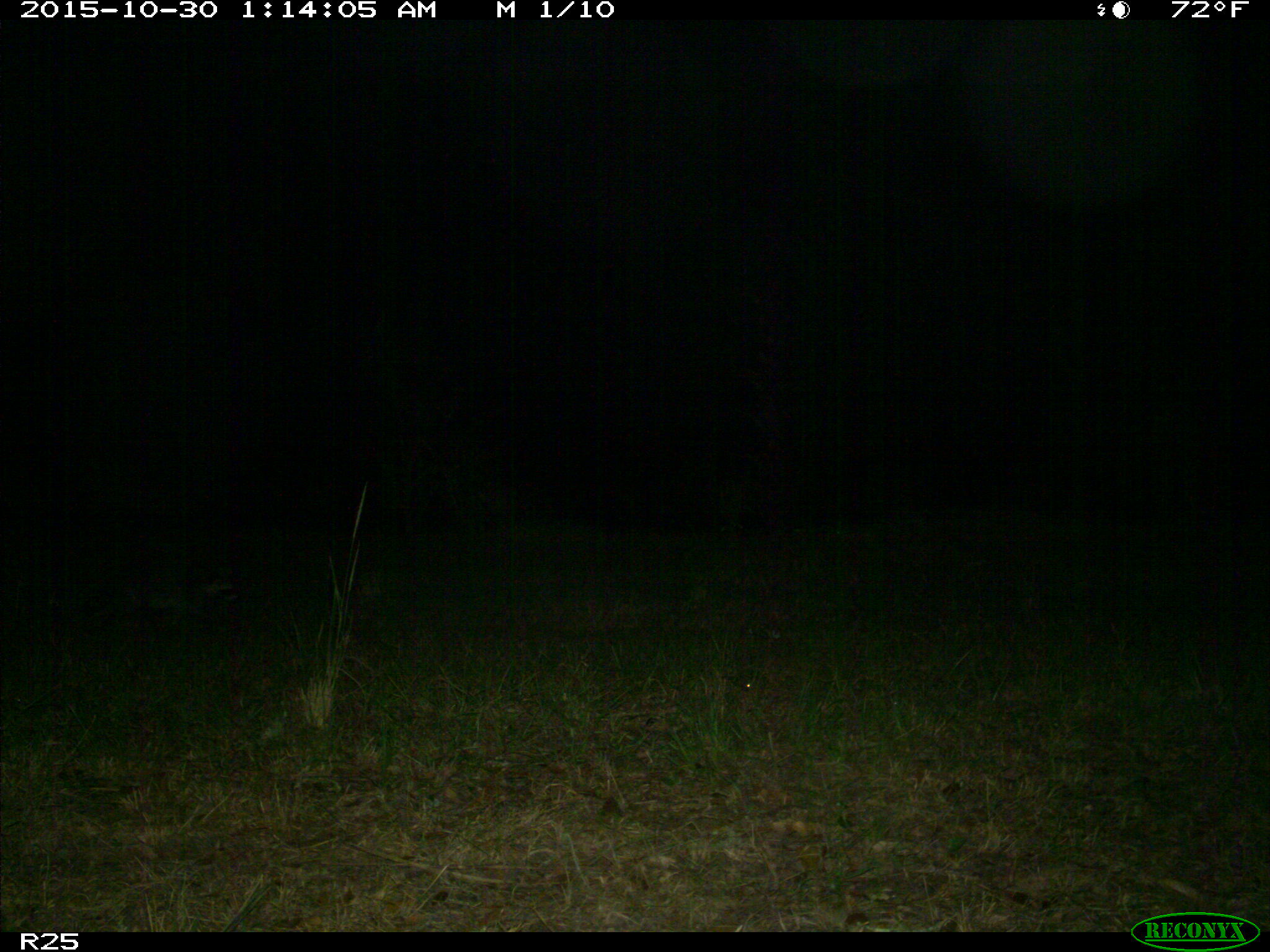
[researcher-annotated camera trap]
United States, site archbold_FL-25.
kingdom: Animalia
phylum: Chordata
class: Mammalia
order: Carnivora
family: Procyonidae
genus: Procyon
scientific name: Procyon lotor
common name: common raccoon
Procyon lotor (common raccoon).